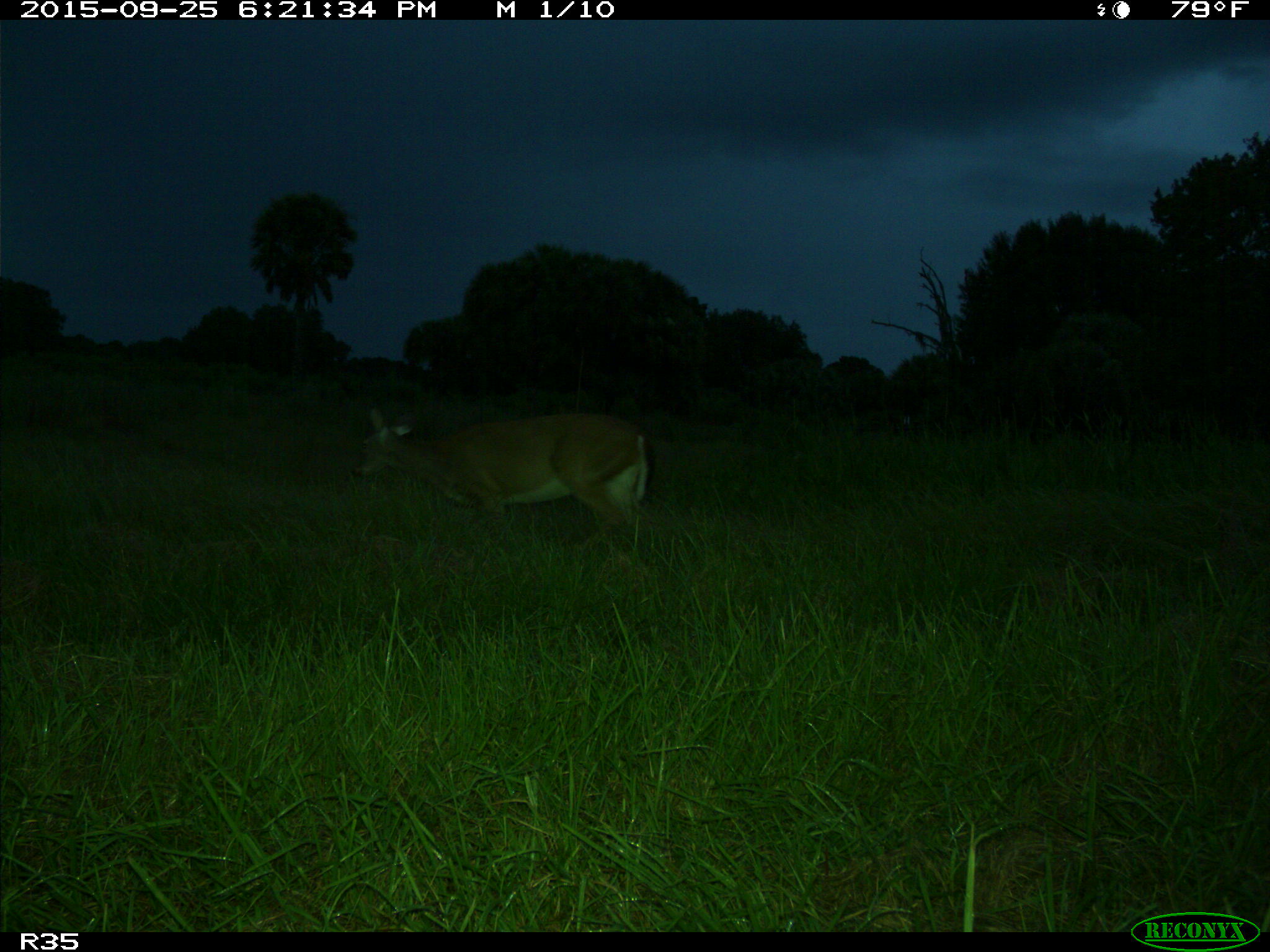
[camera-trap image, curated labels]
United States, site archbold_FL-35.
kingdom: Animalia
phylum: Chordata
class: Mammalia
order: Artiodactyla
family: Cervidae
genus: Odocoileus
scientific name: Odocoileus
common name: deer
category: unidentified deer